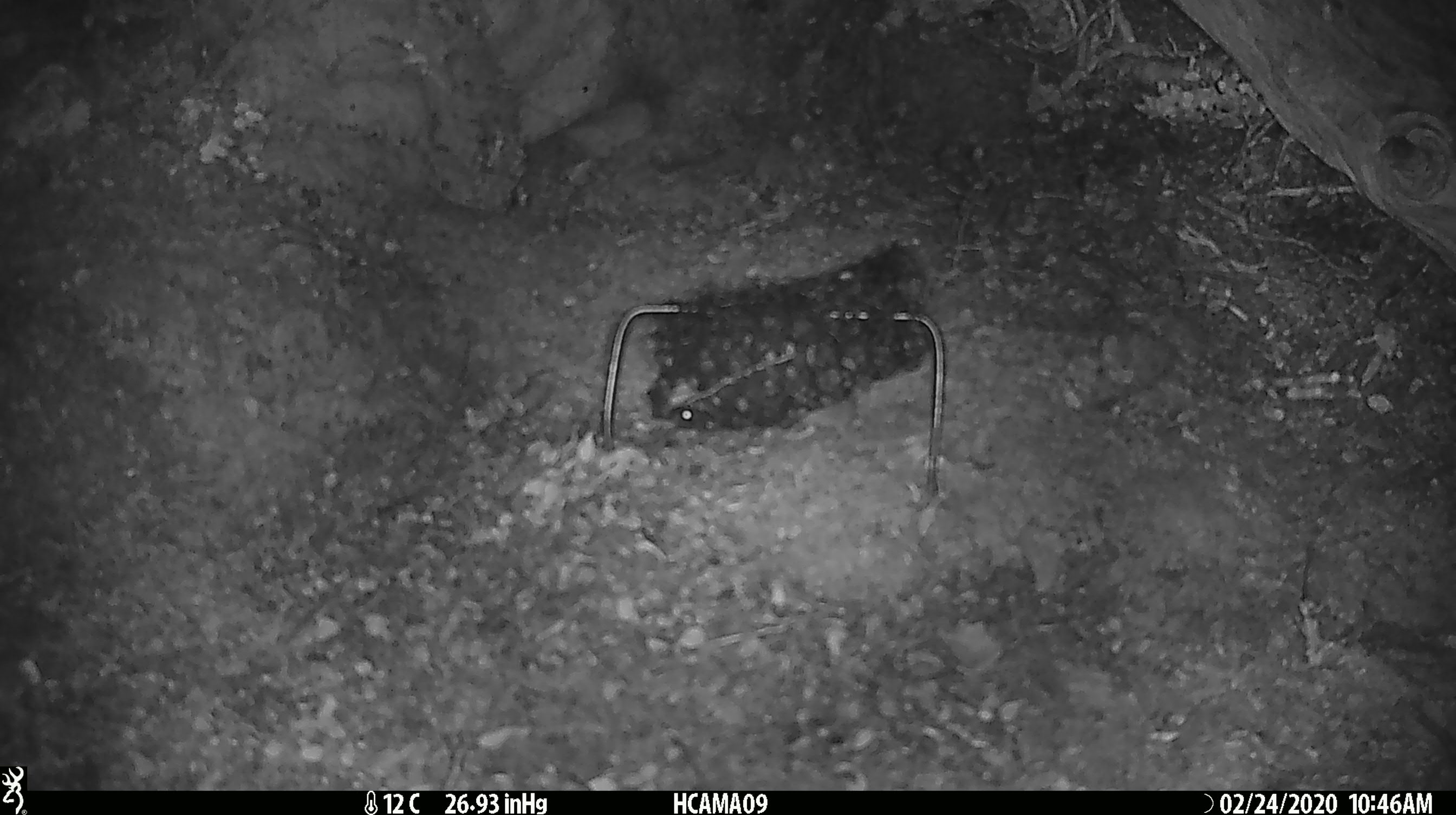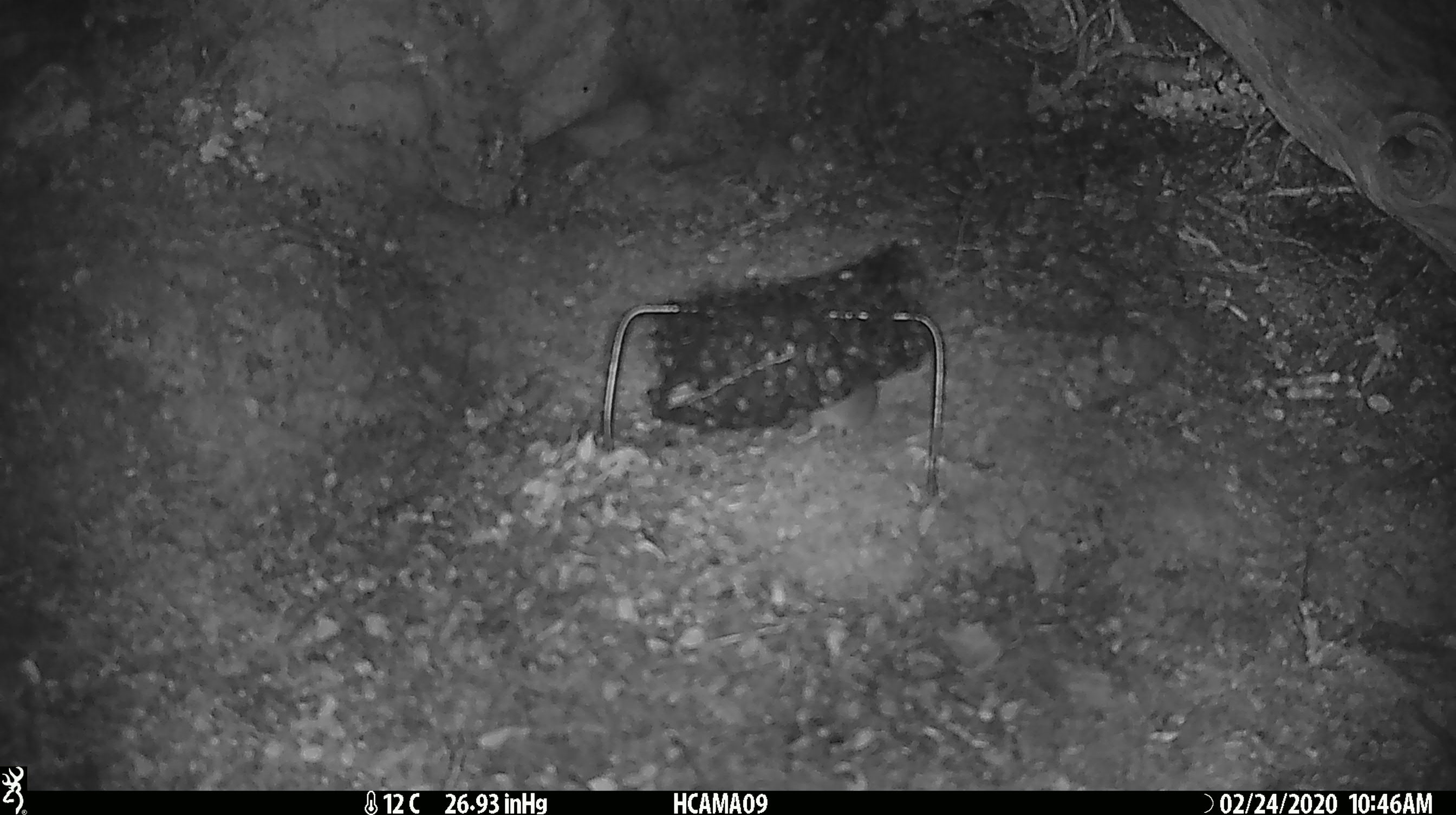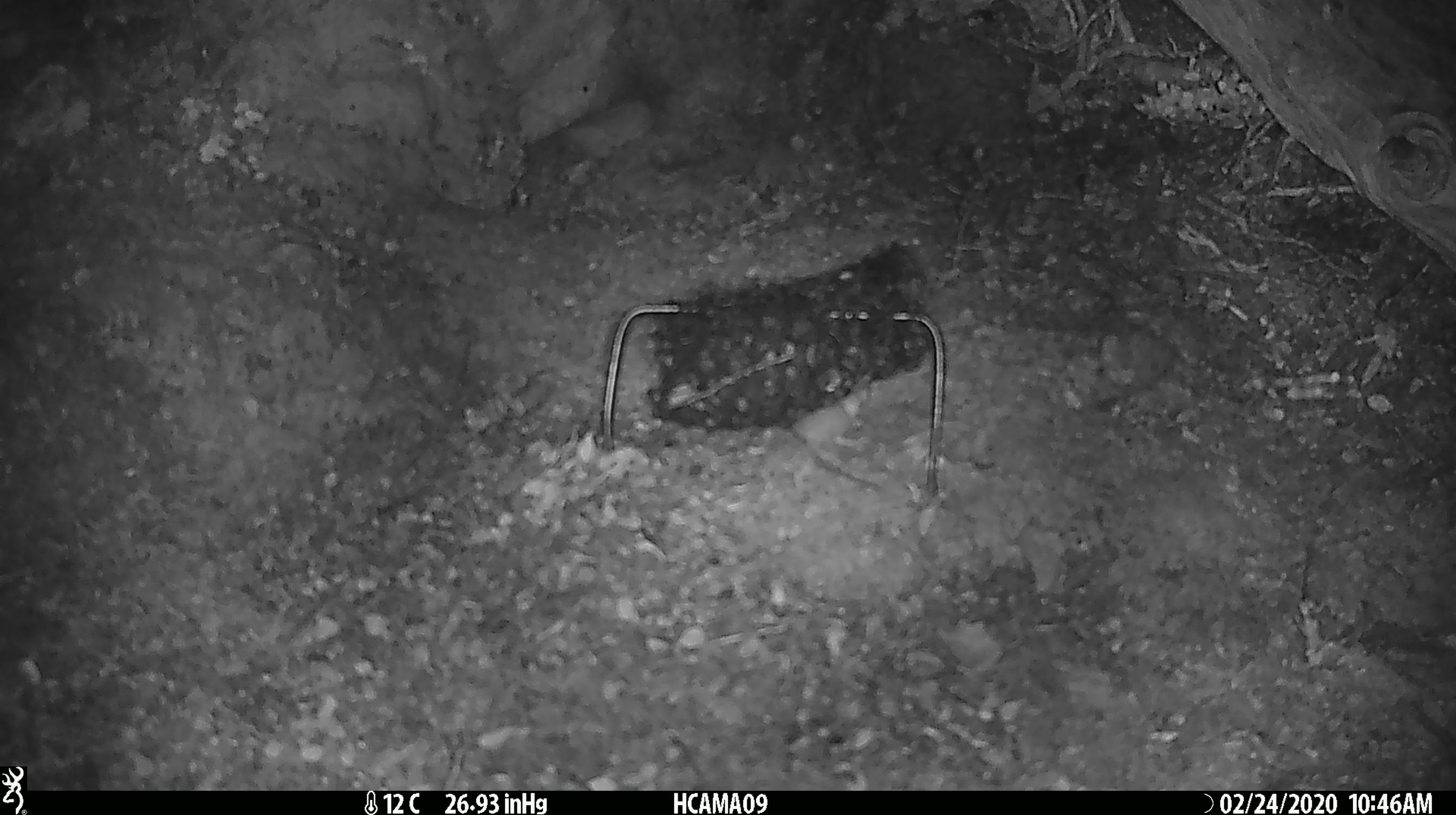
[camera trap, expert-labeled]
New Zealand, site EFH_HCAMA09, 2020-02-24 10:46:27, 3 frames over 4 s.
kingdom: Animalia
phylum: Chordata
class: Mammalia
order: Rodentia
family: Muridae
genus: Mus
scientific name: Mus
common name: mouse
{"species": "mouse (Mus)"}